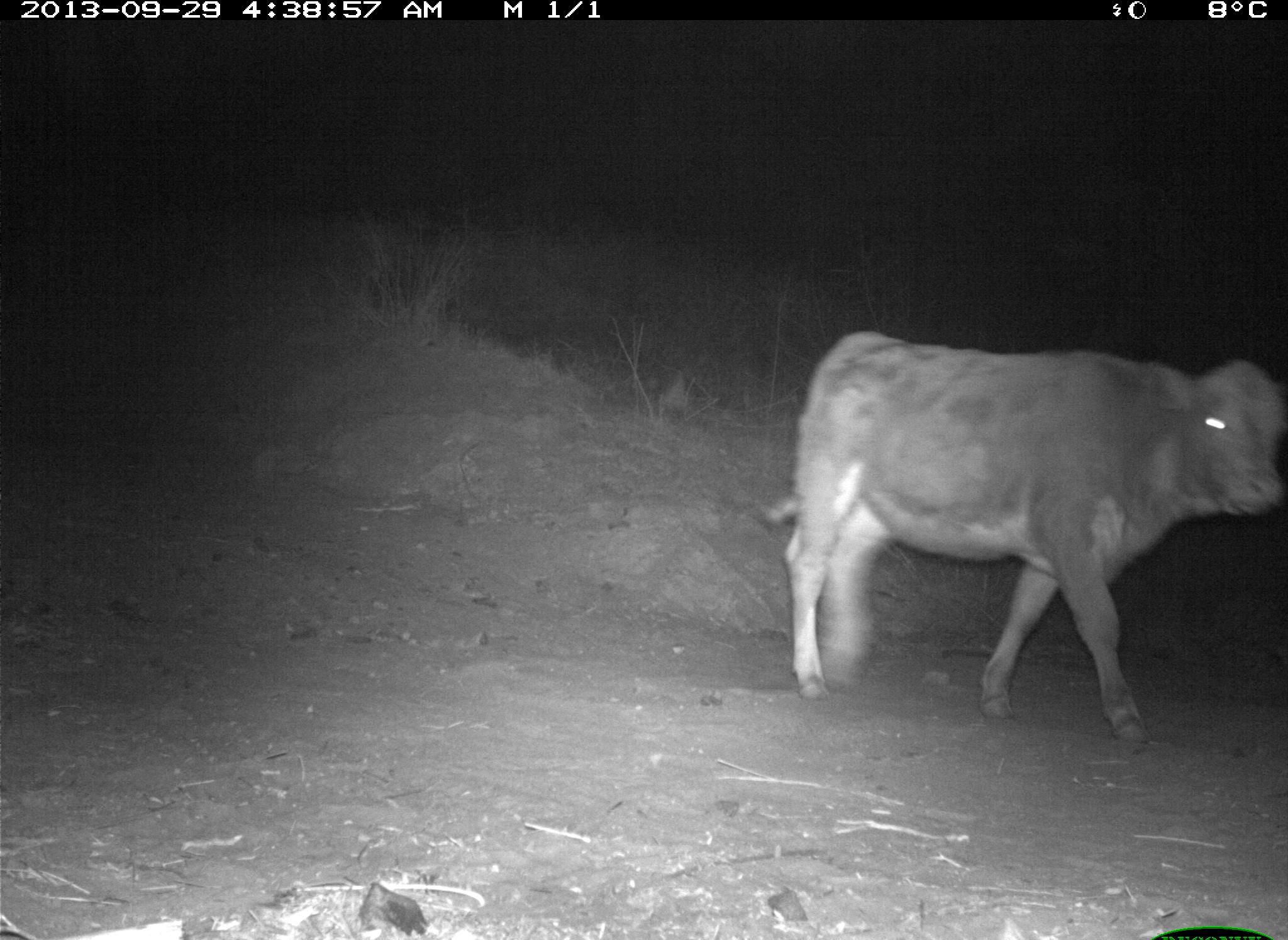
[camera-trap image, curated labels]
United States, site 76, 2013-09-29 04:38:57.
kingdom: Animalia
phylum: Chordata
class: Mammalia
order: Artiodactyla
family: Bovidae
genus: Bos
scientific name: Bos taurus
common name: cow